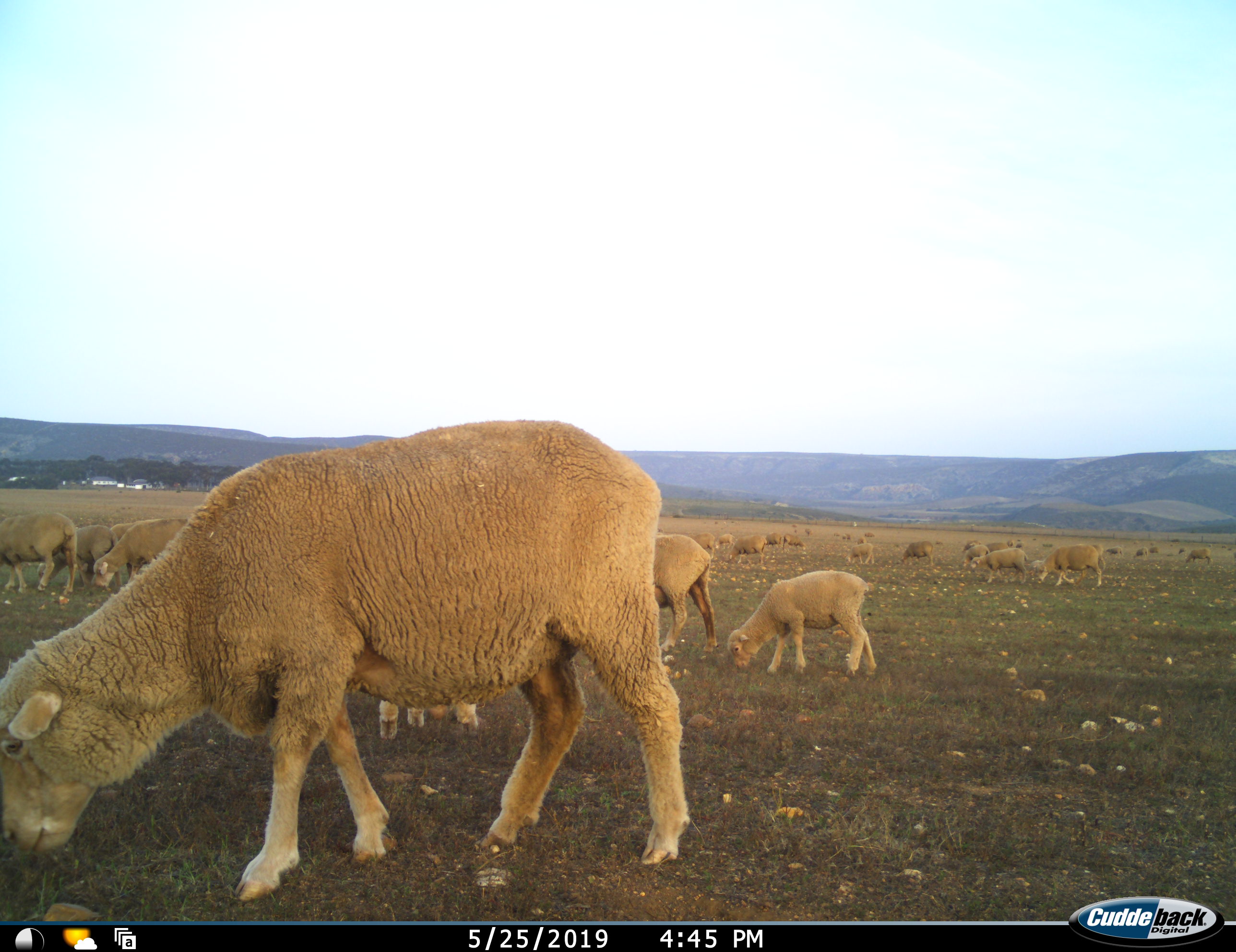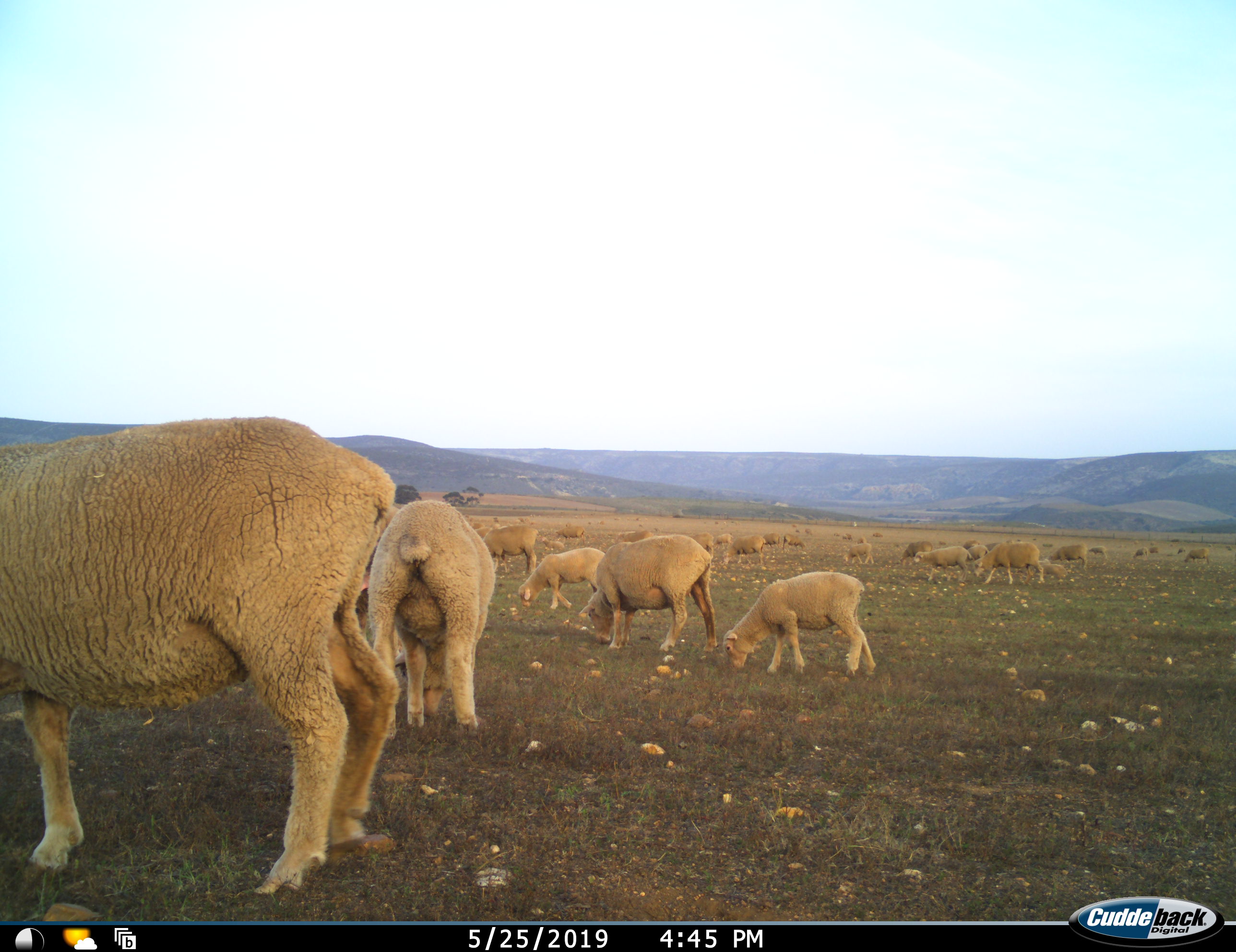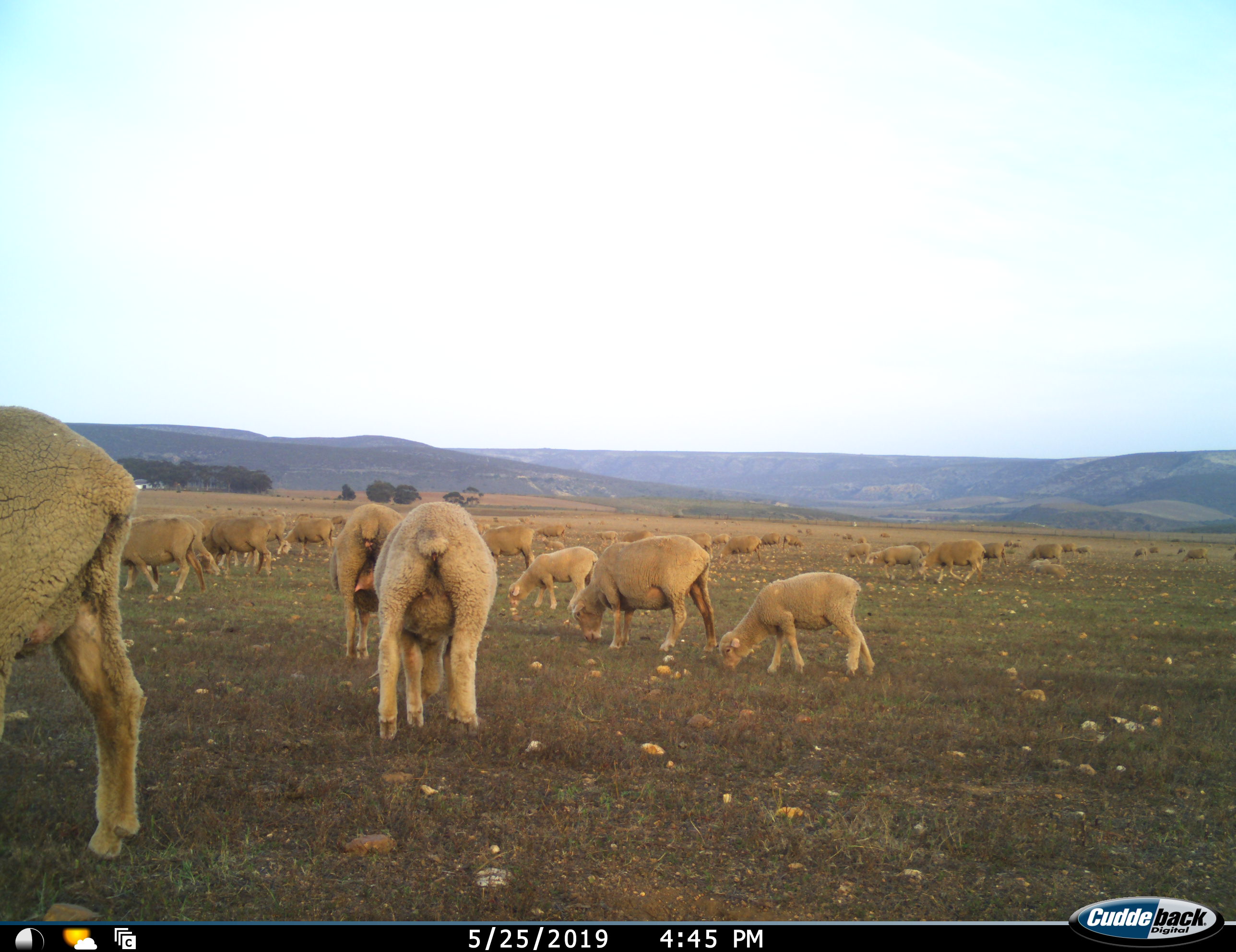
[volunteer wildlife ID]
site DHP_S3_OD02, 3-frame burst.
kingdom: Animalia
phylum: Chordata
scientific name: Vertebrata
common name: domestic animal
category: domesticanimal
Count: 11-50.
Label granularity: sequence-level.